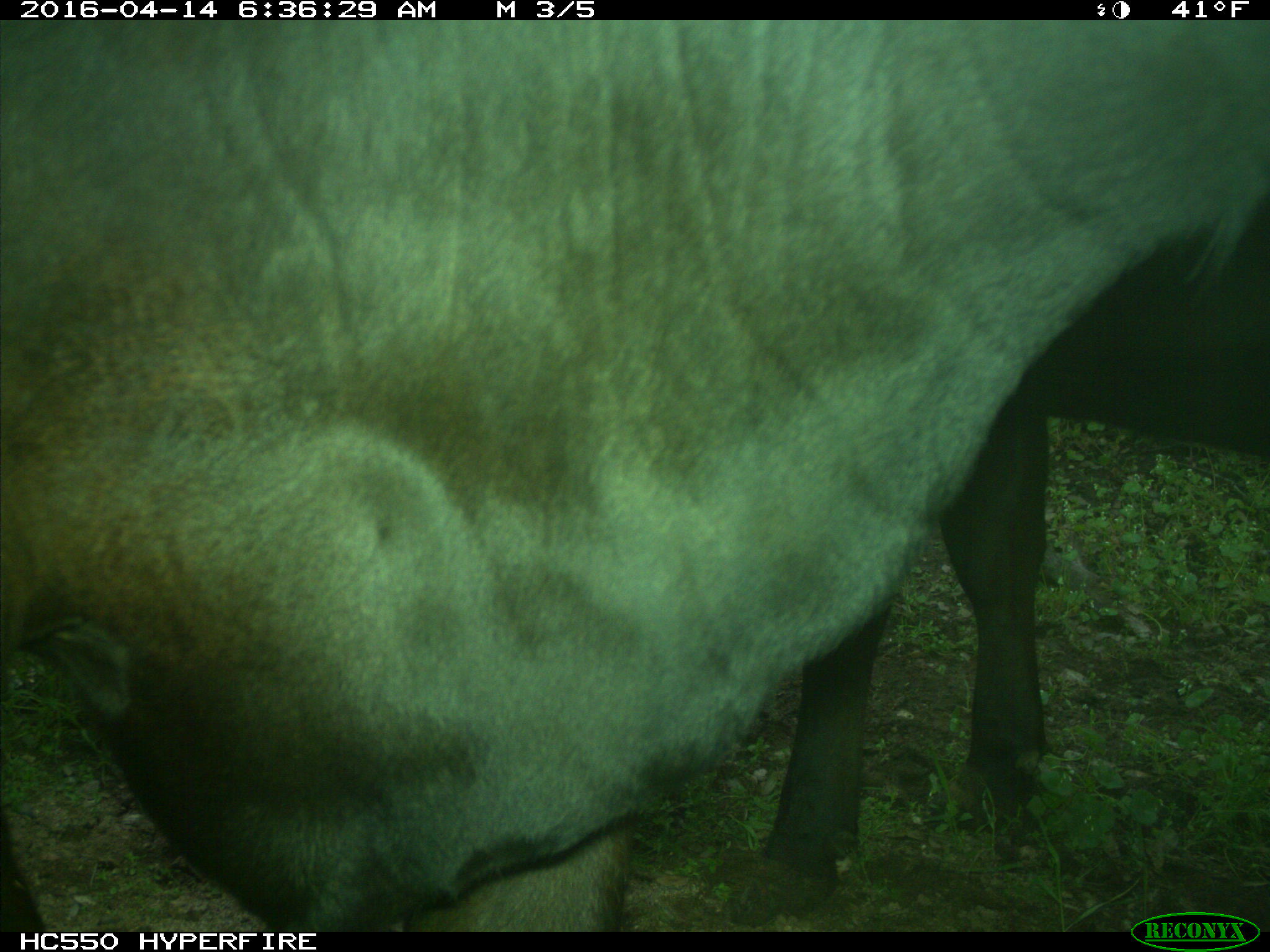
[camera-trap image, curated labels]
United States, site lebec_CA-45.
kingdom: Animalia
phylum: Chordata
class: Mammalia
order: Artiodactyla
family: Bovidae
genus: Bos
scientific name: Bos taurus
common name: domestic cow